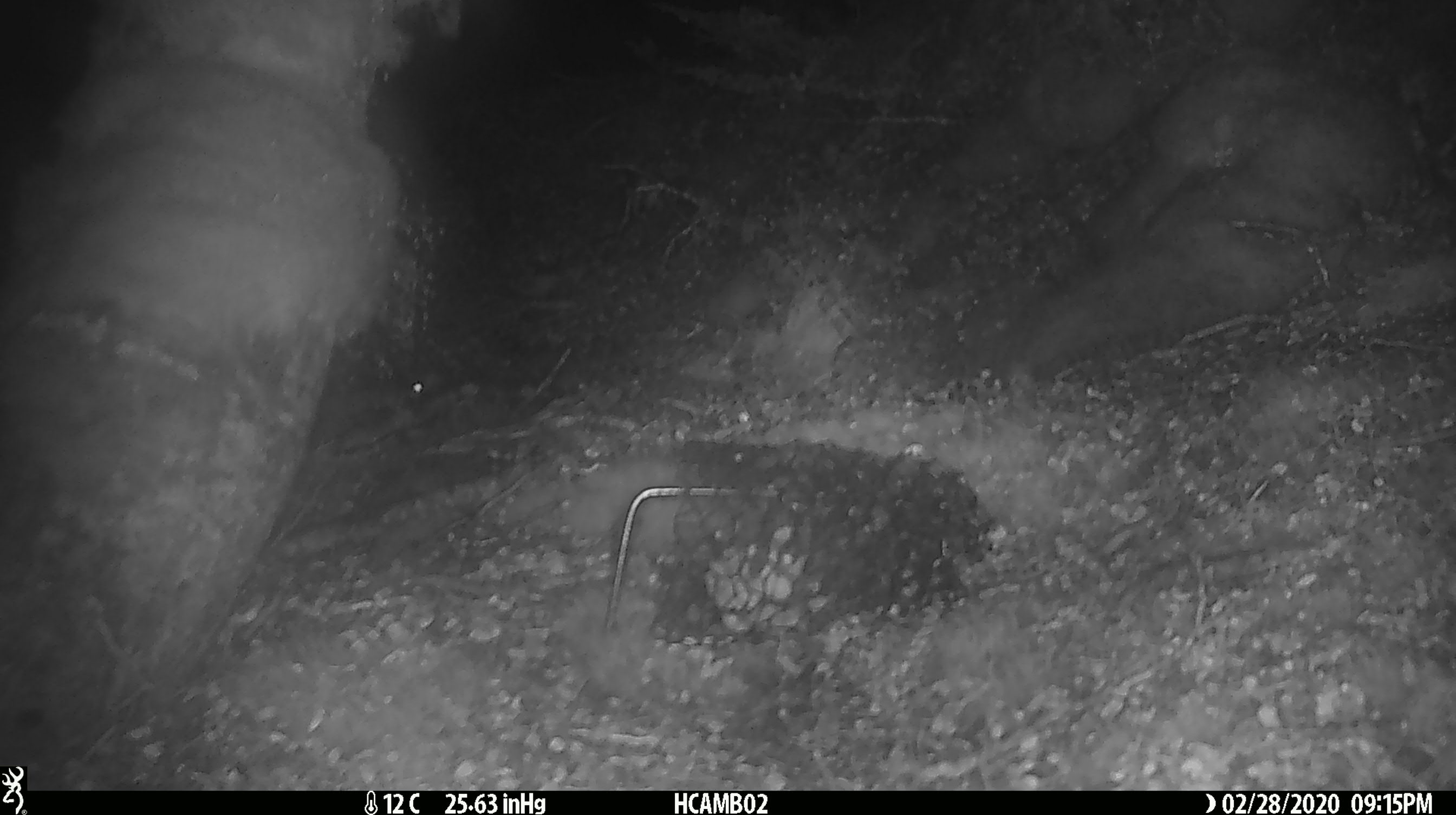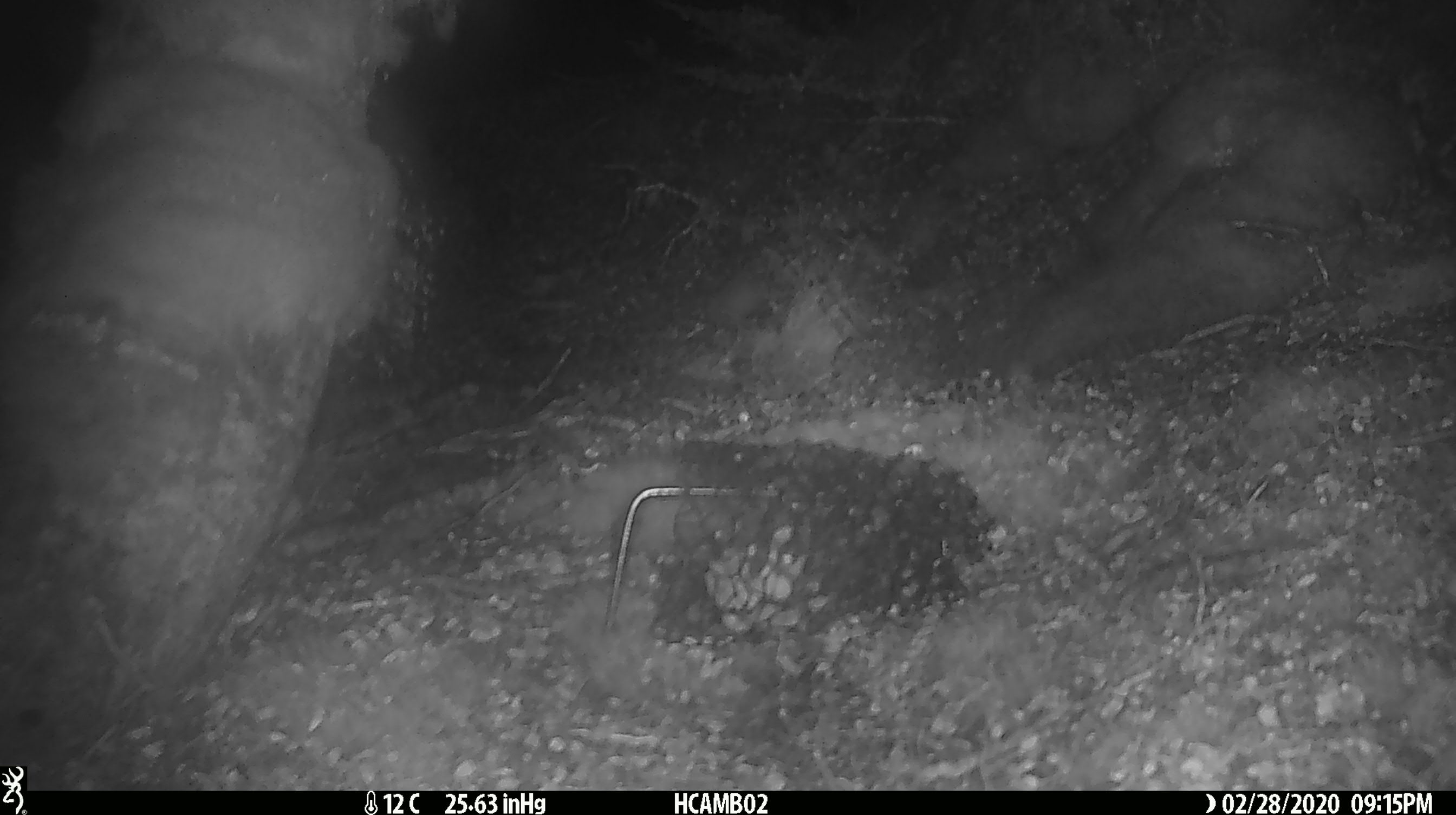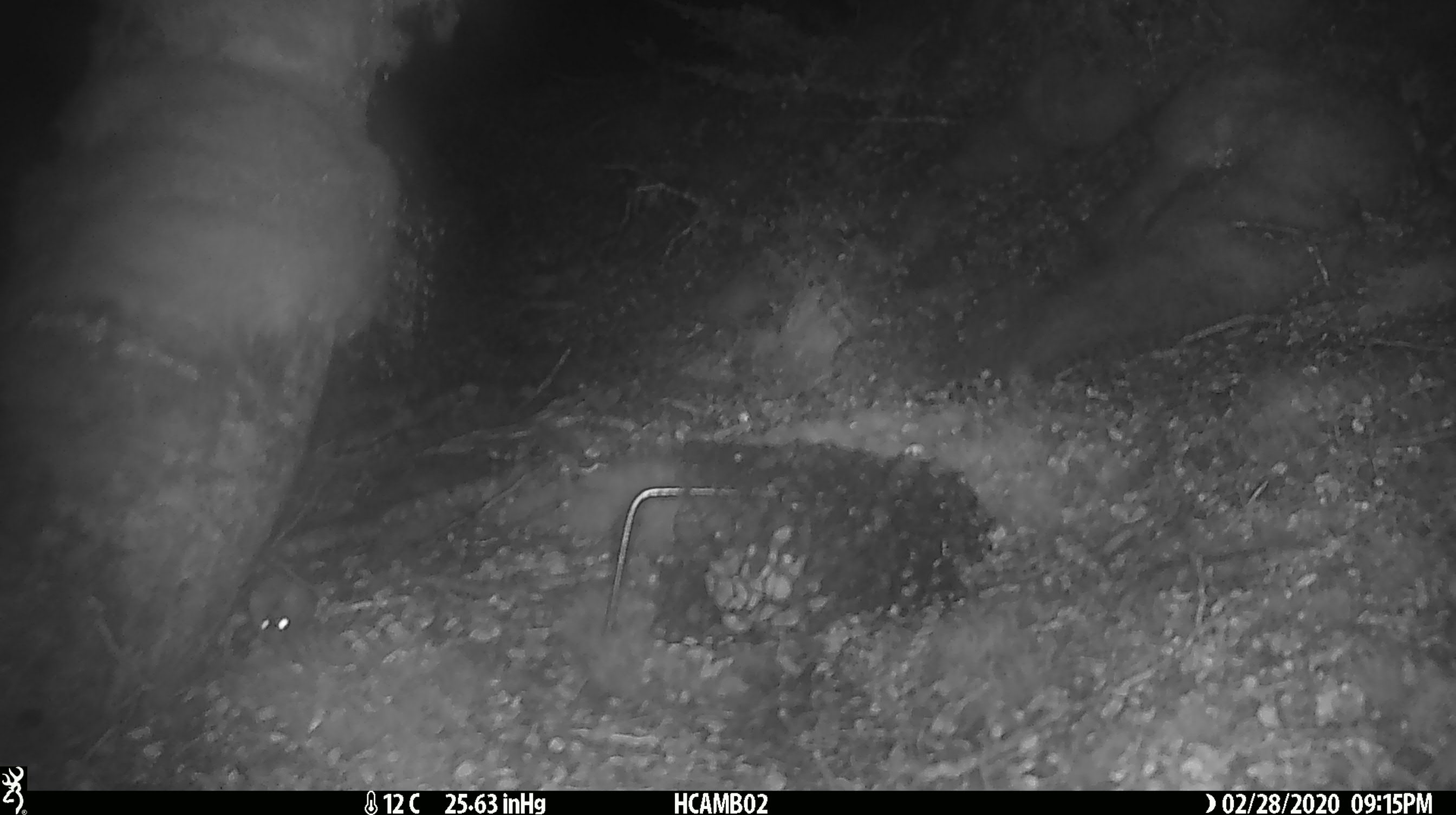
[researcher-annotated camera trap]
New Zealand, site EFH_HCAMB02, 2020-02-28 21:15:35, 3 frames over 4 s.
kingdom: Animalia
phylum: Chordata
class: Mammalia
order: Rodentia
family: Muridae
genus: Mus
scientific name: Mus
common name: mouse